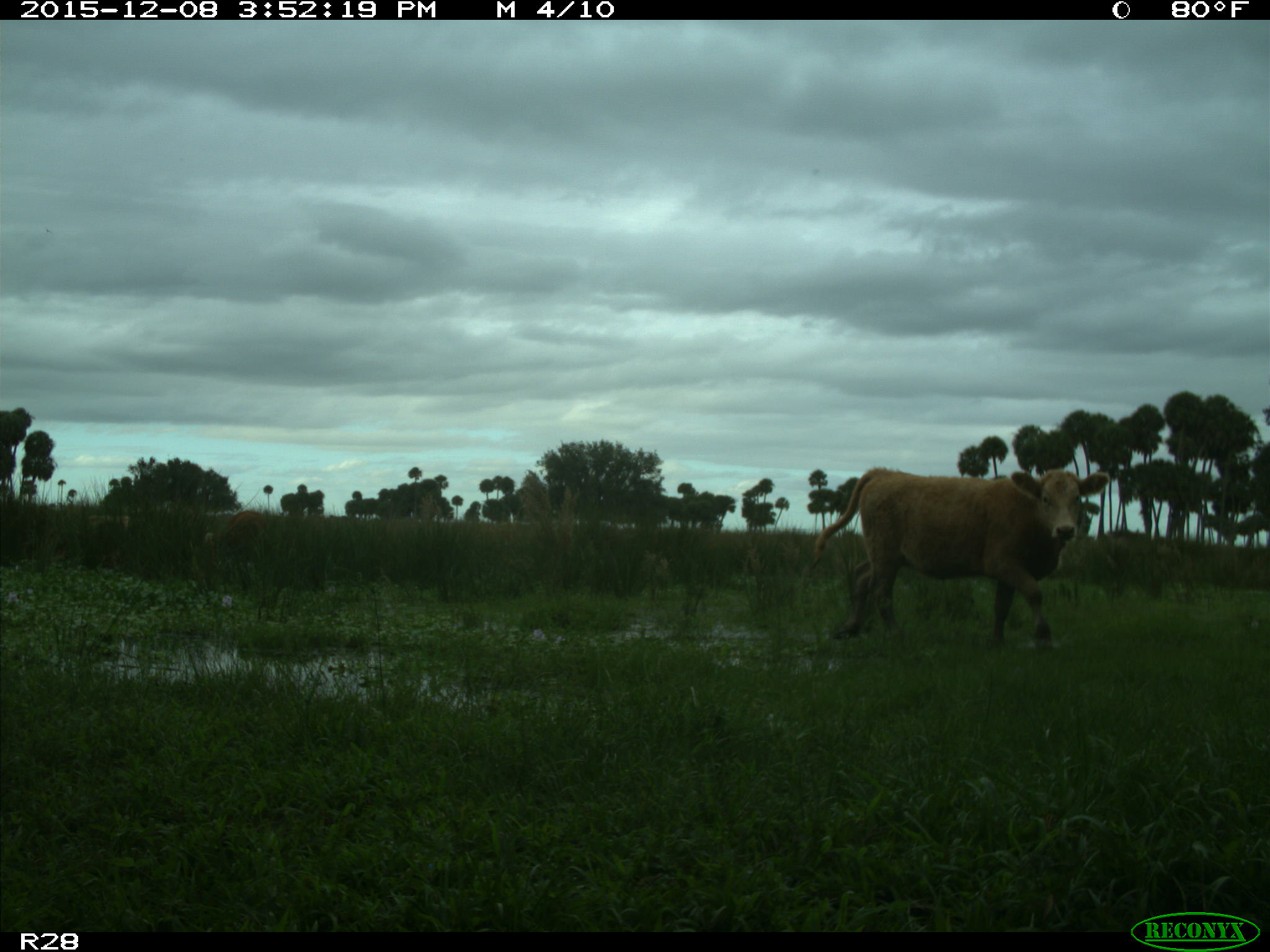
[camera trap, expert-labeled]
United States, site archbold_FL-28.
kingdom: Animalia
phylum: Chordata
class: Mammalia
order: Artiodactyla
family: Bovidae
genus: Bos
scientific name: Bos taurus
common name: domestic cow